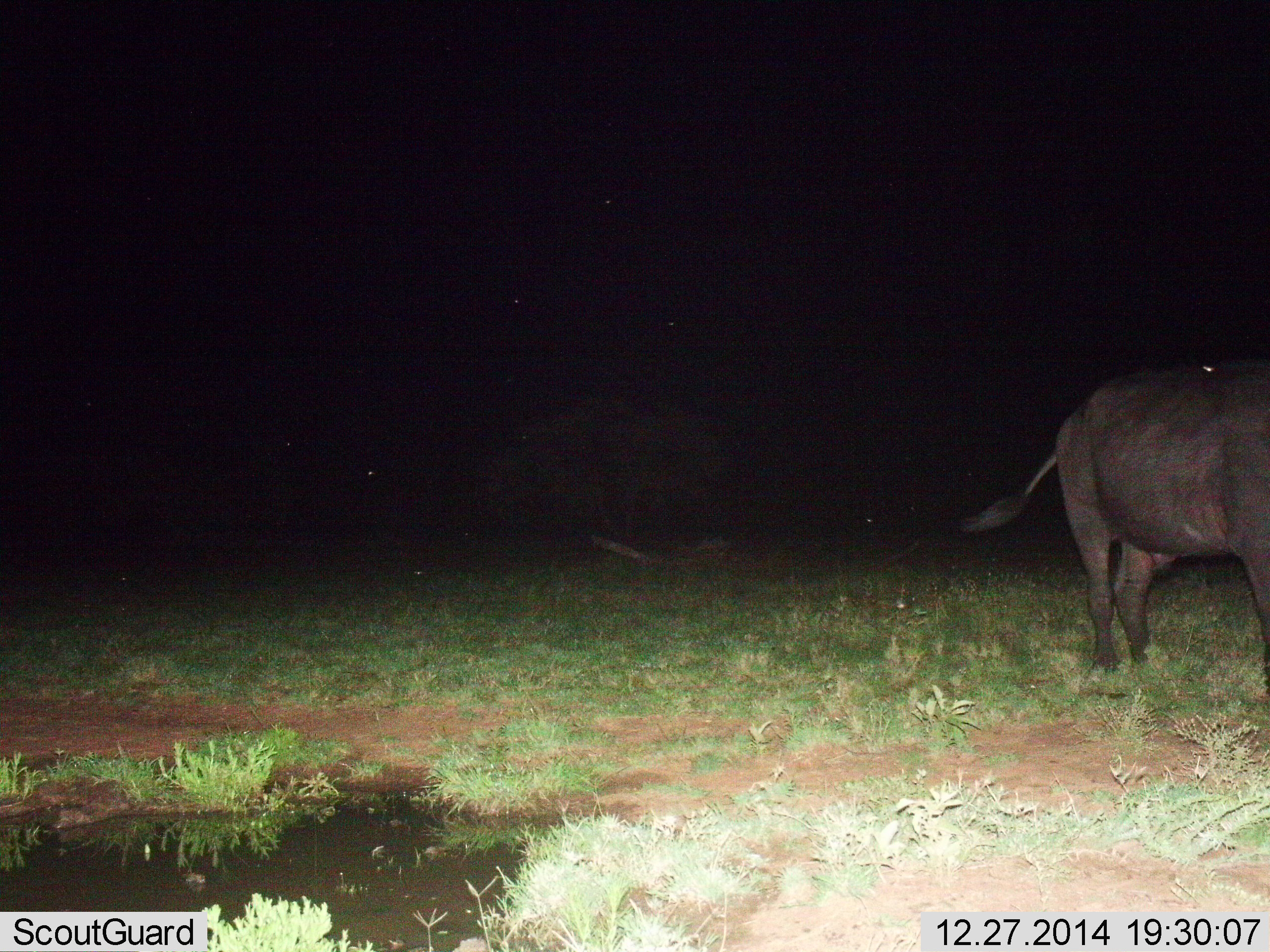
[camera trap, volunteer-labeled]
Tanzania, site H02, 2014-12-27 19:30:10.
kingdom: Animalia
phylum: Chordata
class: Mammalia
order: Artiodactyla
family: Bovidae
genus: Syncerus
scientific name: Syncerus caffer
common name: cape buffalo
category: buffalo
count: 1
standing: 80%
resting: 0%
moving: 20%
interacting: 0%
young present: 0%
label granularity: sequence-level